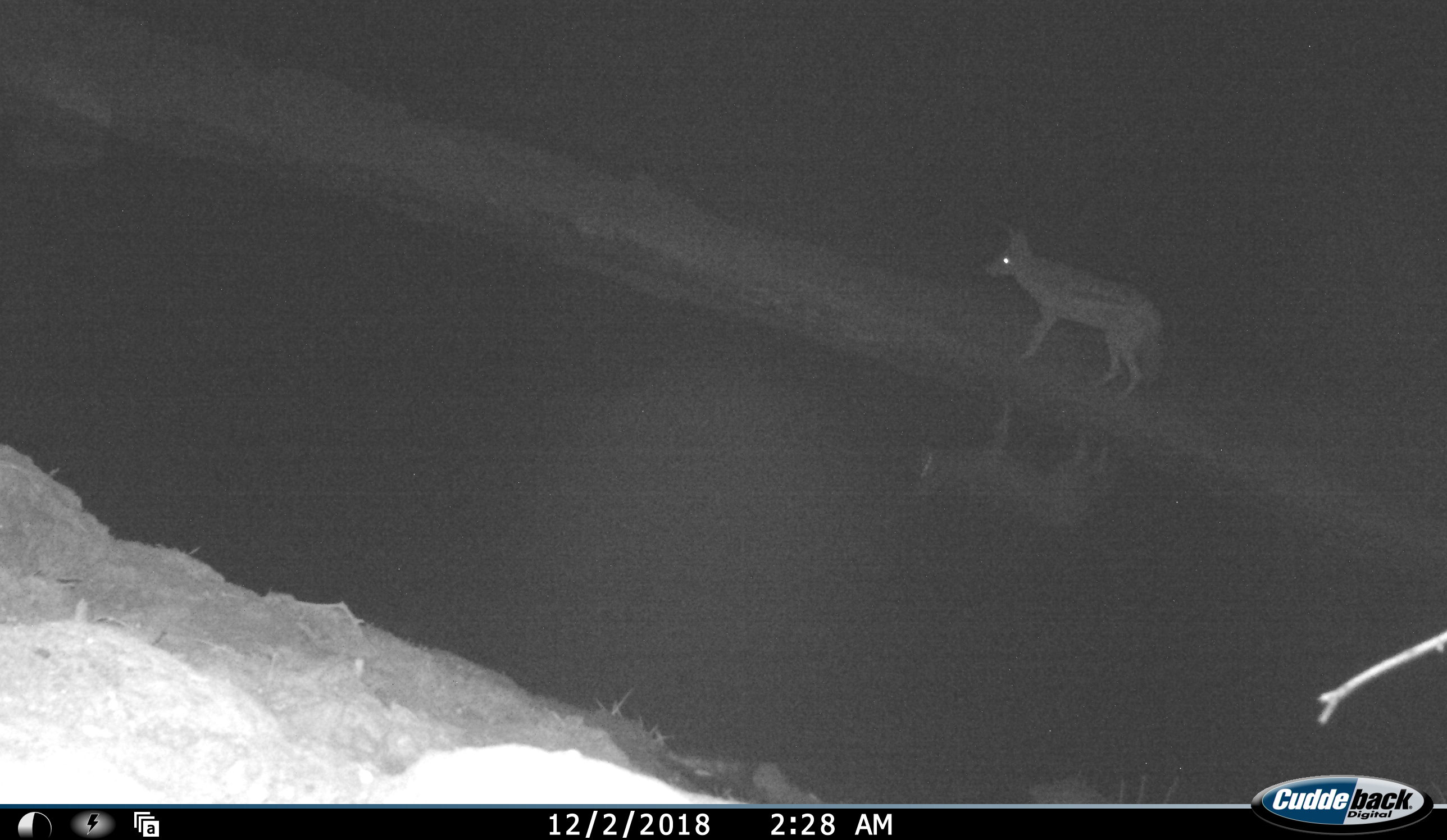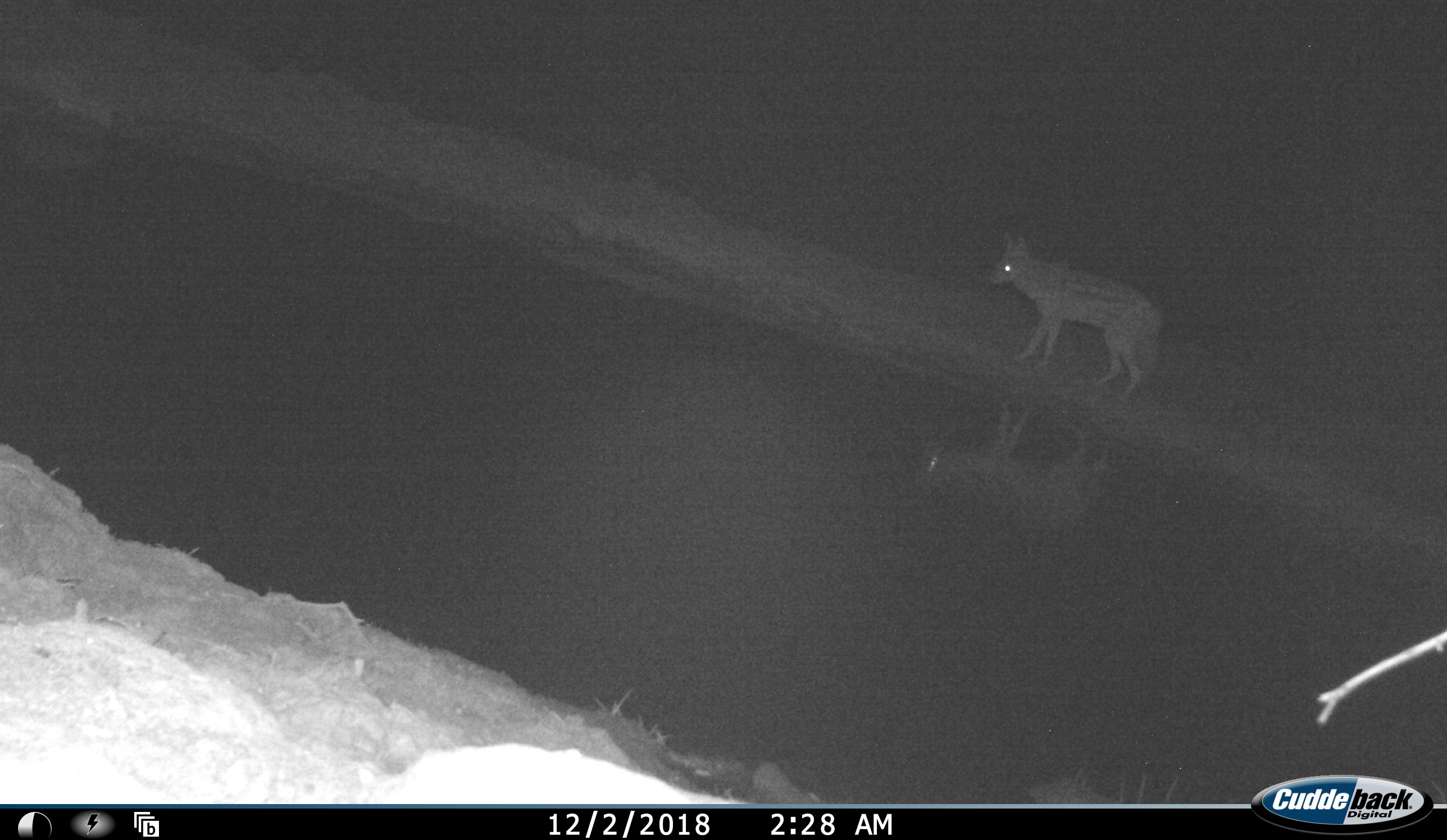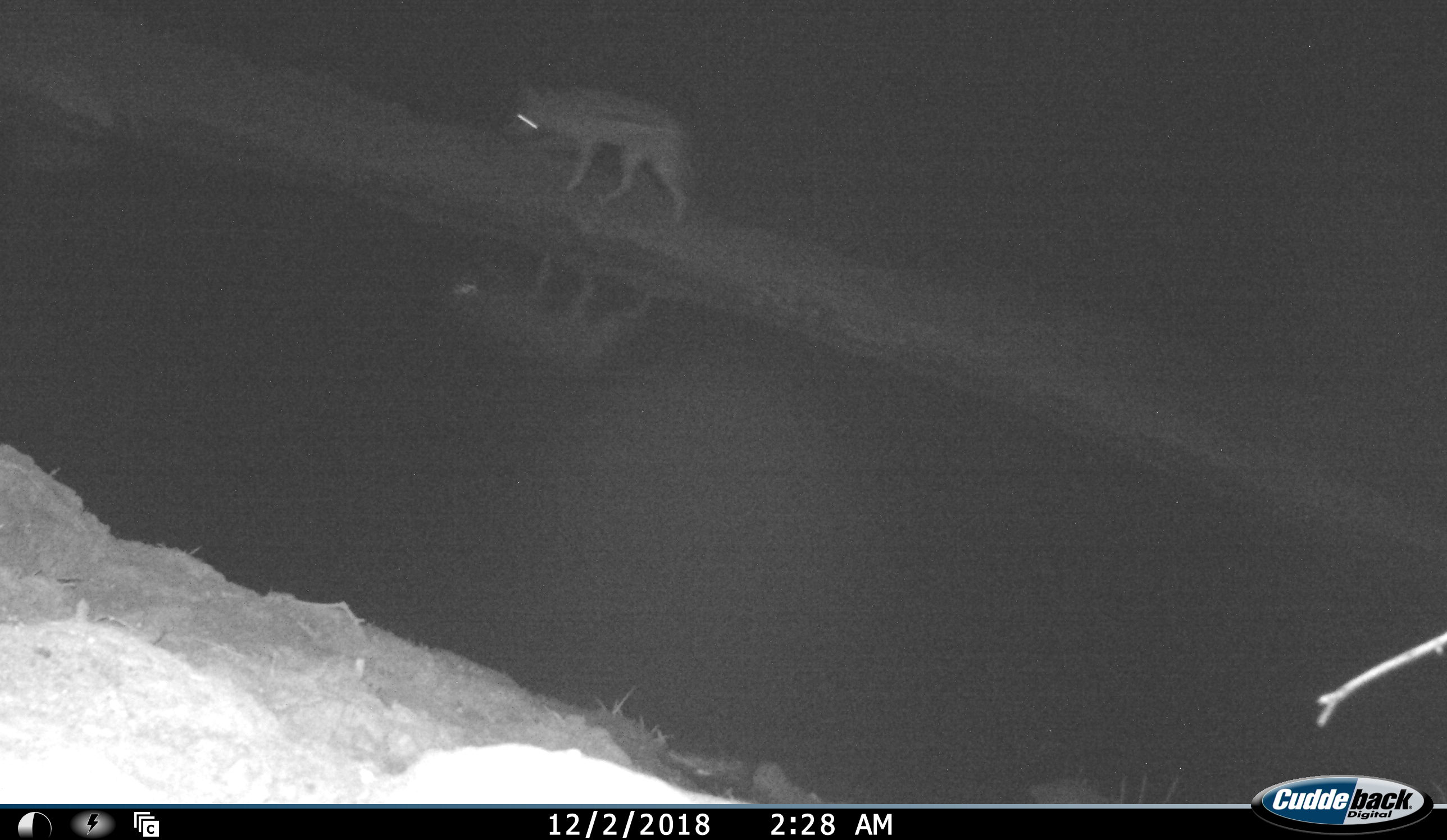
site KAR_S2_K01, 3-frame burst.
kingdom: Animalia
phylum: Chordata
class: Mammalia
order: Carnivora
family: Canidae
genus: Lupulella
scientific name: Lupulella mesomelas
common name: black-backed jackal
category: jackalblackbacked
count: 1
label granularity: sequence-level